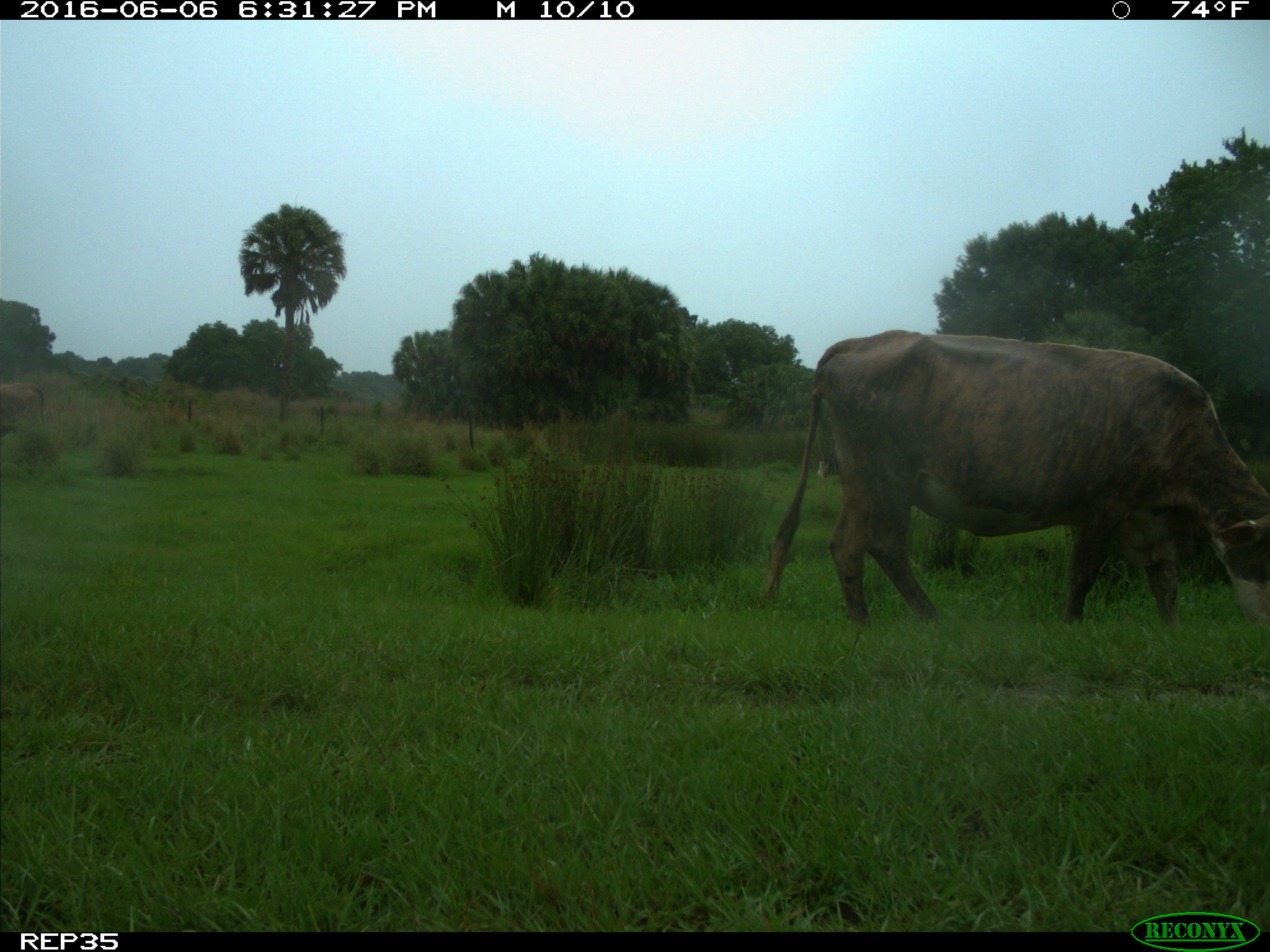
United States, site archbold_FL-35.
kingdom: Animalia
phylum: Chordata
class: Mammalia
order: Artiodactyla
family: Bovidae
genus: Bos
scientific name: Bos taurus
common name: domestic cow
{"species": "Bos taurus (domestic cow)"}